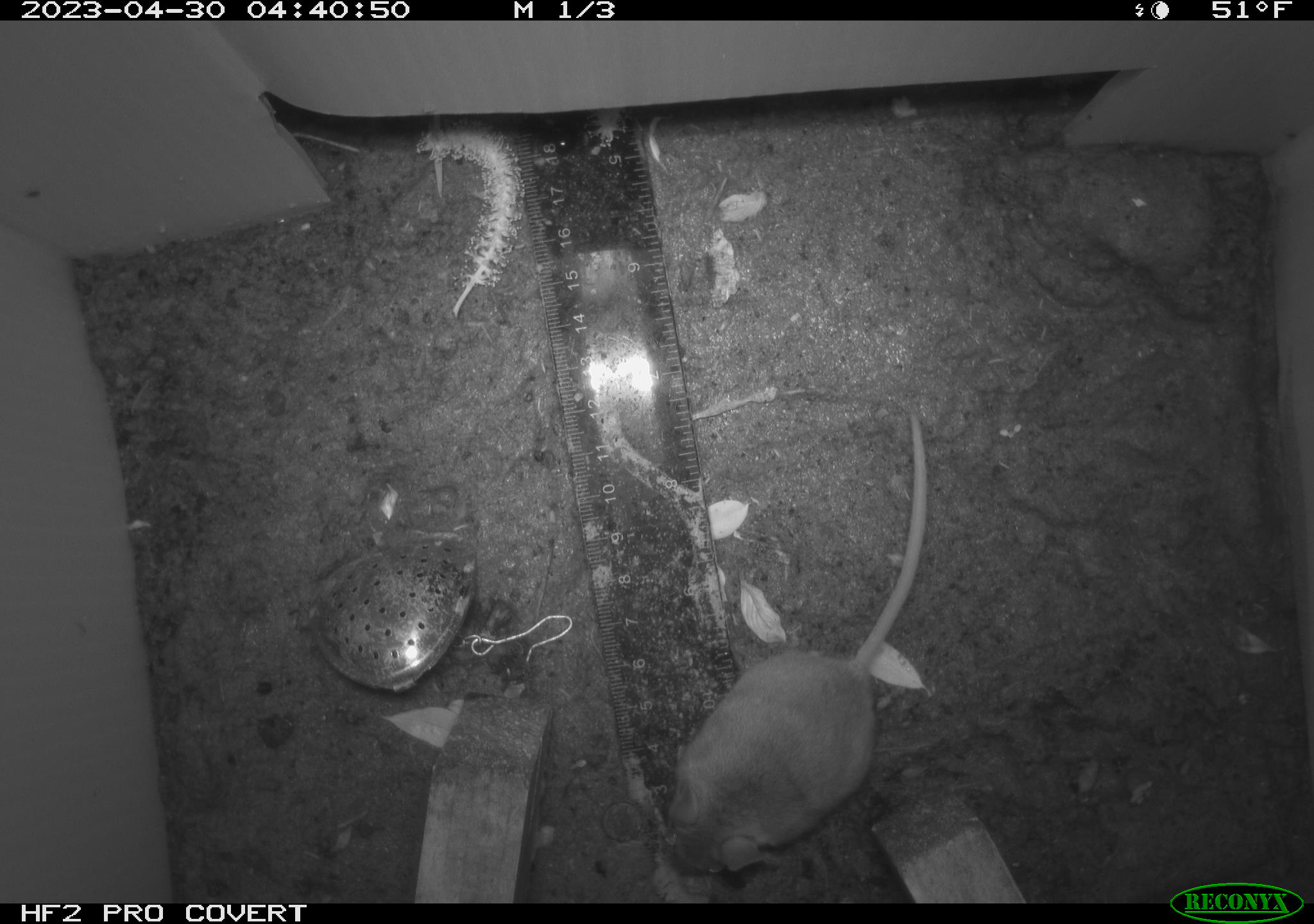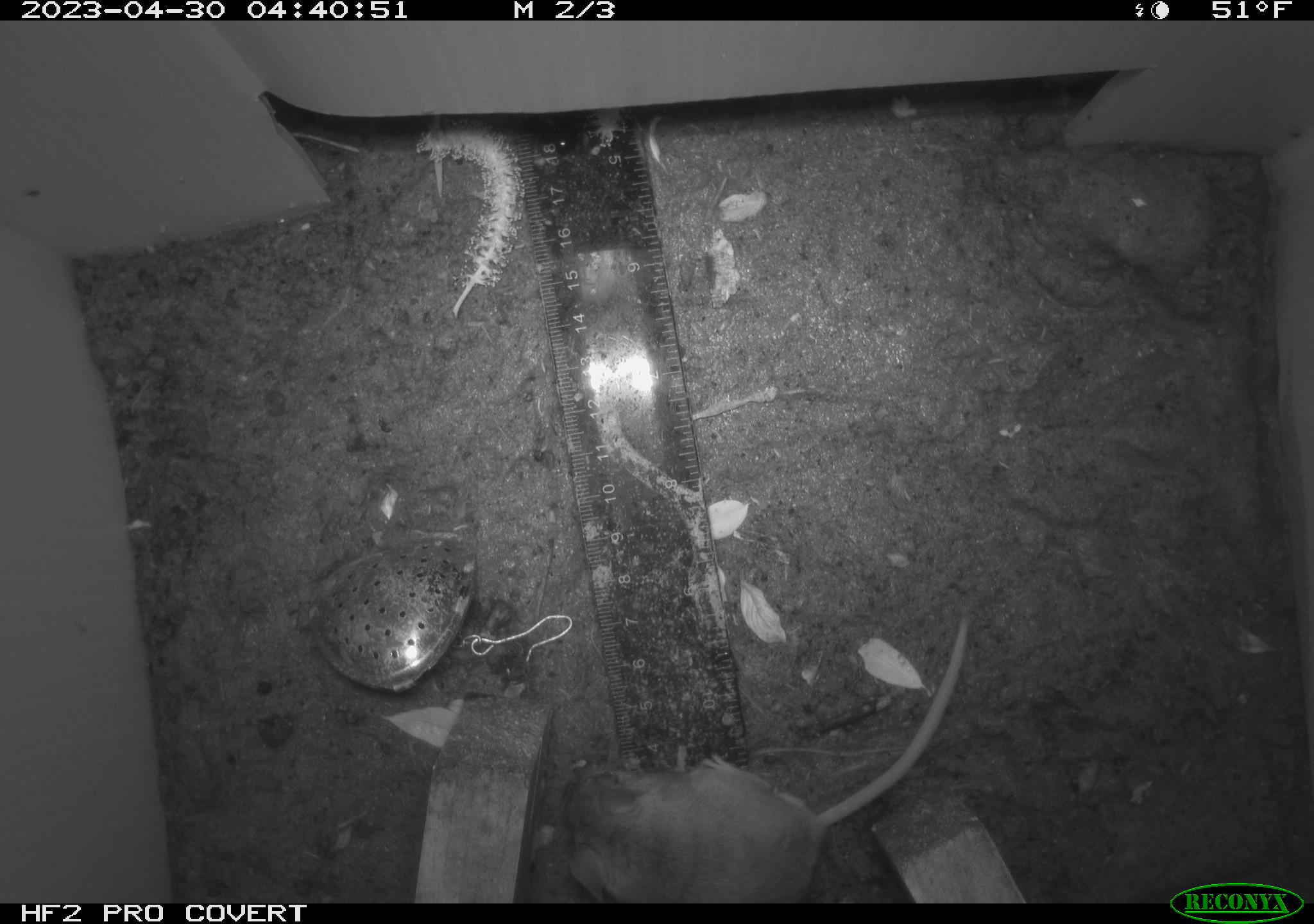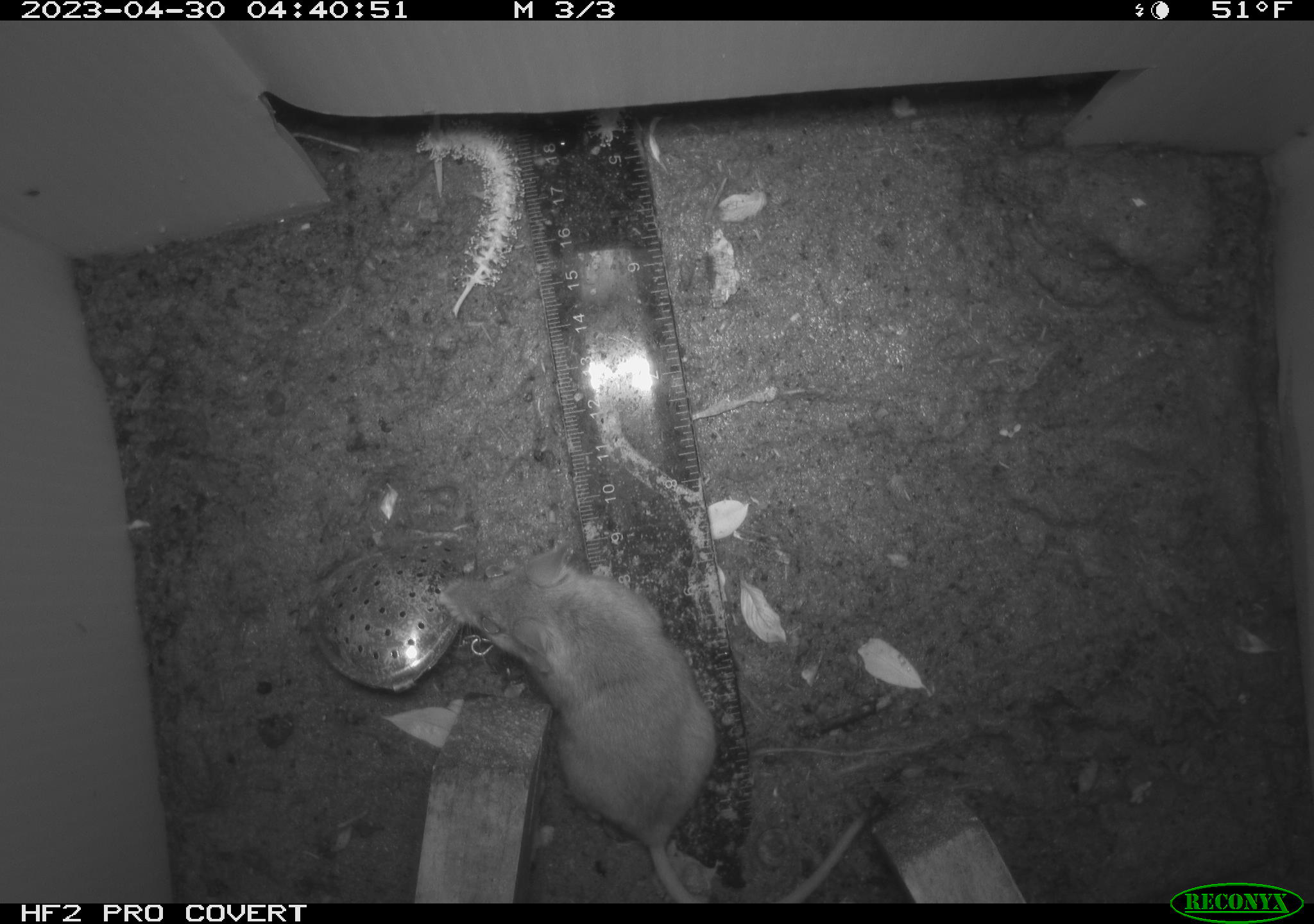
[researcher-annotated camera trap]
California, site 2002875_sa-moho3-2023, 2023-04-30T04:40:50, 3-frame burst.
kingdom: Animalia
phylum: Chordata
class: Mammalia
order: Rodentia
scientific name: Rodentia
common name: mouse species